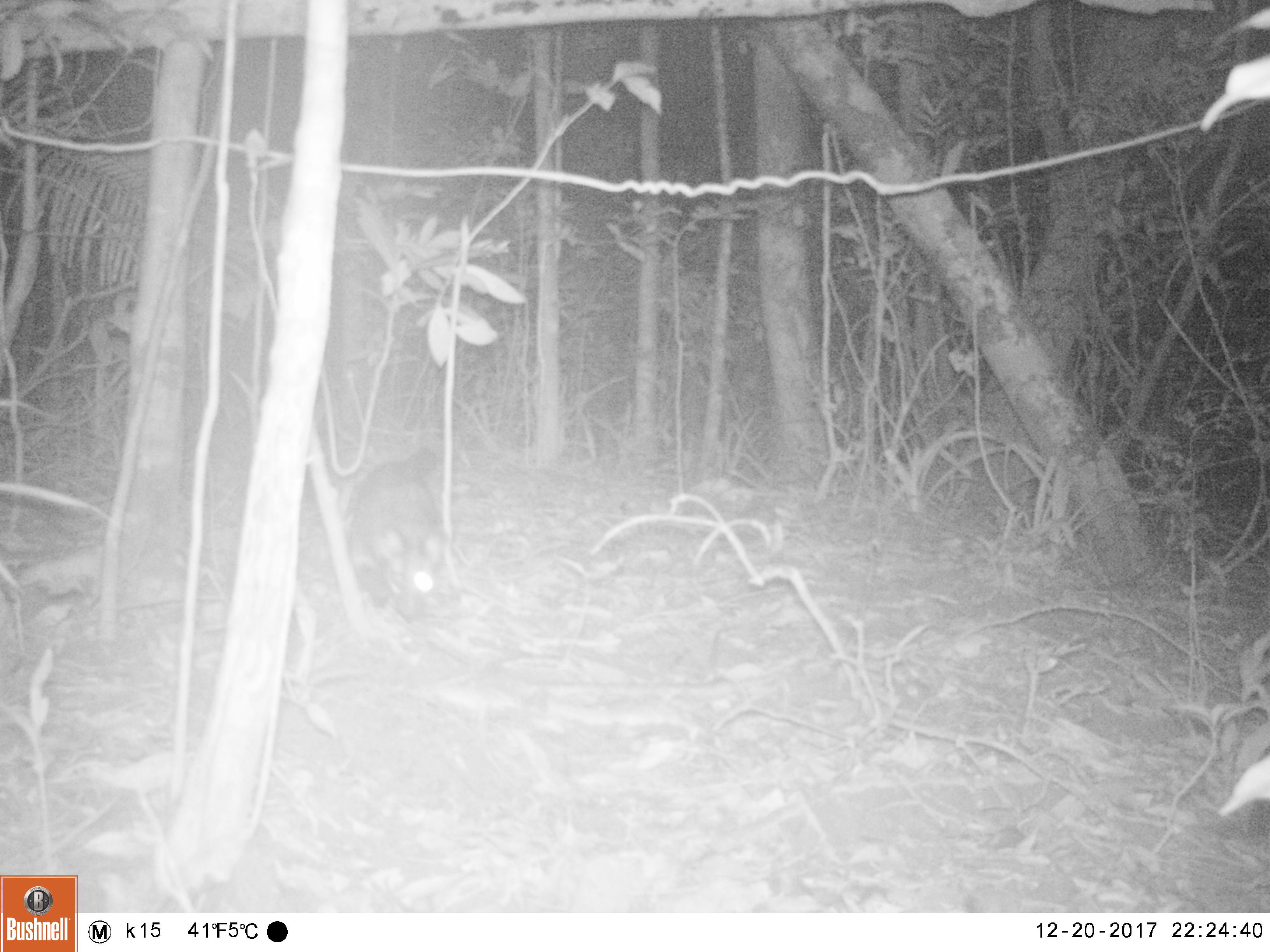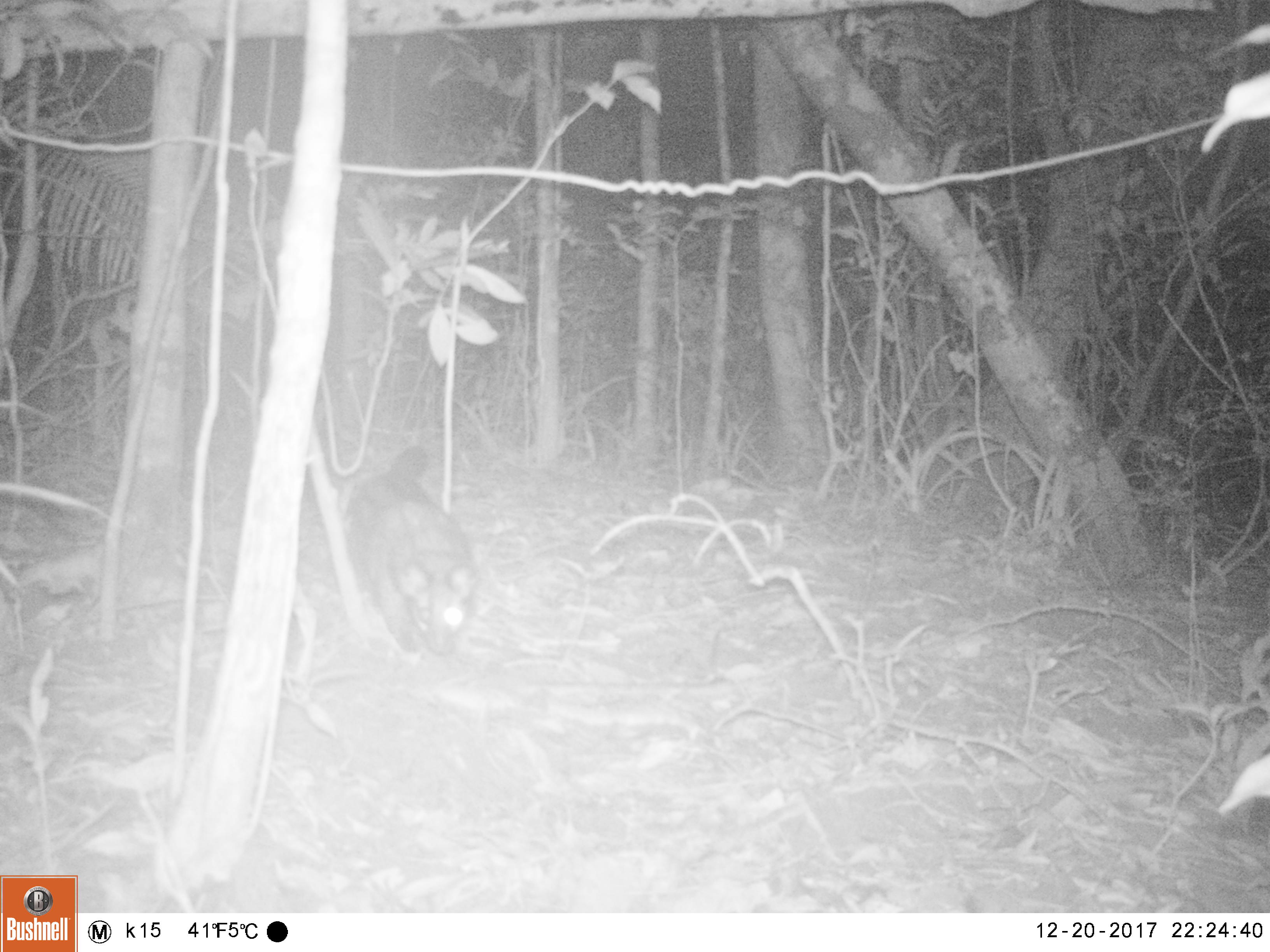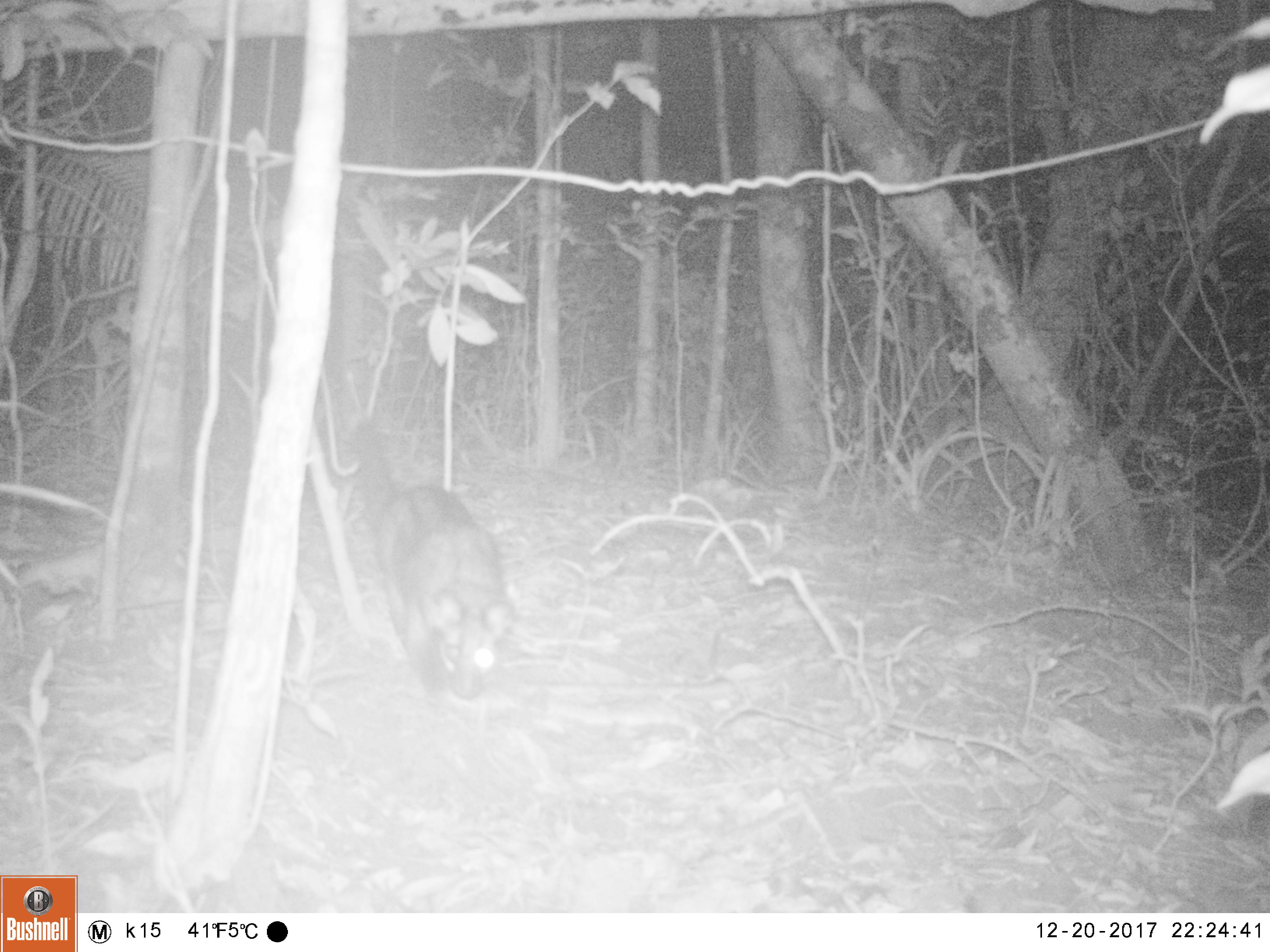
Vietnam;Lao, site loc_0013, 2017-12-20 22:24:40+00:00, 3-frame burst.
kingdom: Animalia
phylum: Chordata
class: Mammalia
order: Carnivora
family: Viverridae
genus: Paradoxurus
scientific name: Paradoxurus hermaphroditus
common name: common palm civet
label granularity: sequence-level